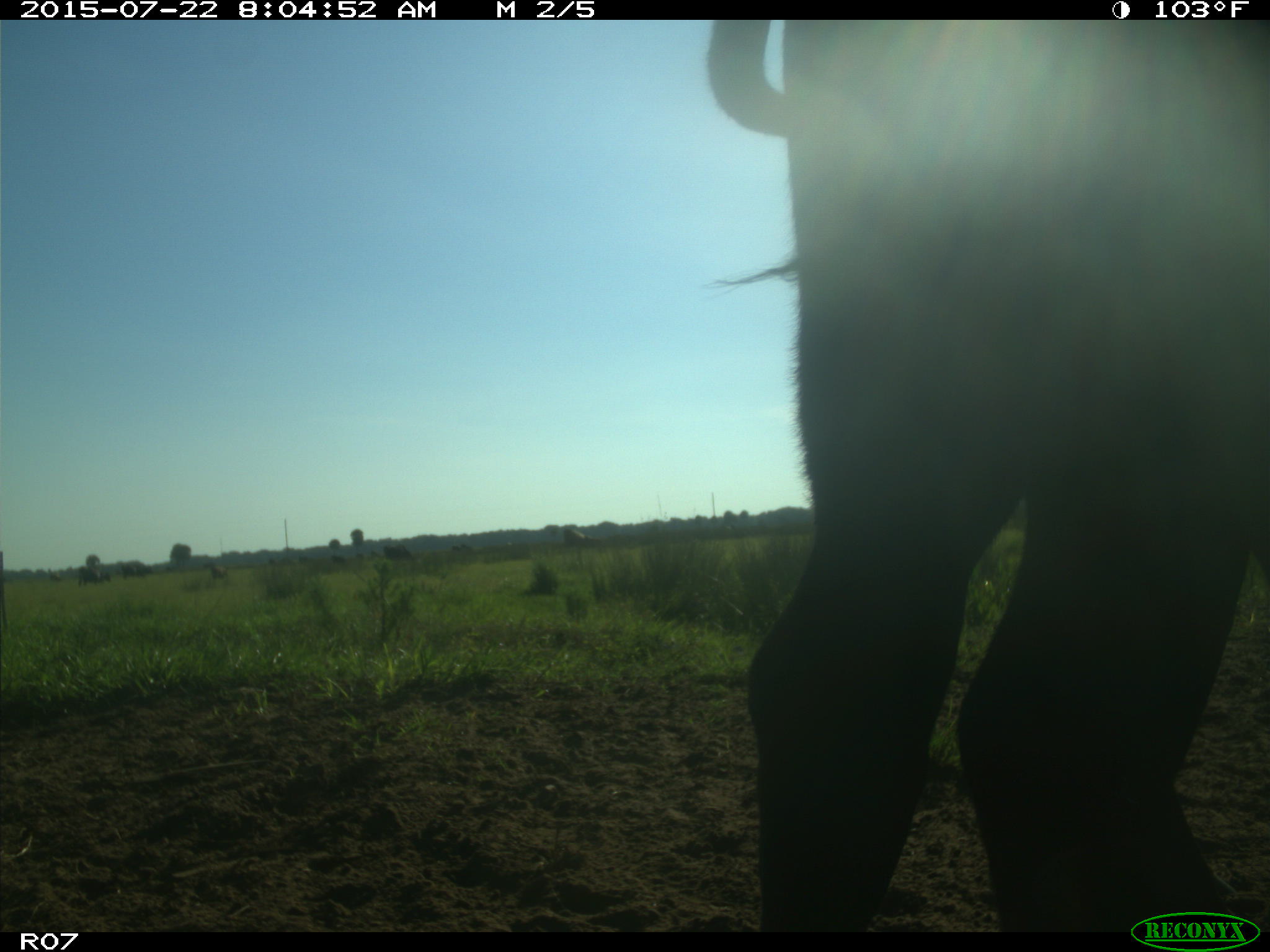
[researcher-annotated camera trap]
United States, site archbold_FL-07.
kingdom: Animalia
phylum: Chordata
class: Mammalia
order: Artiodactyla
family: Bovidae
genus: Bos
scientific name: Bos taurus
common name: domestic cow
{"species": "Bos taurus (domestic cow)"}